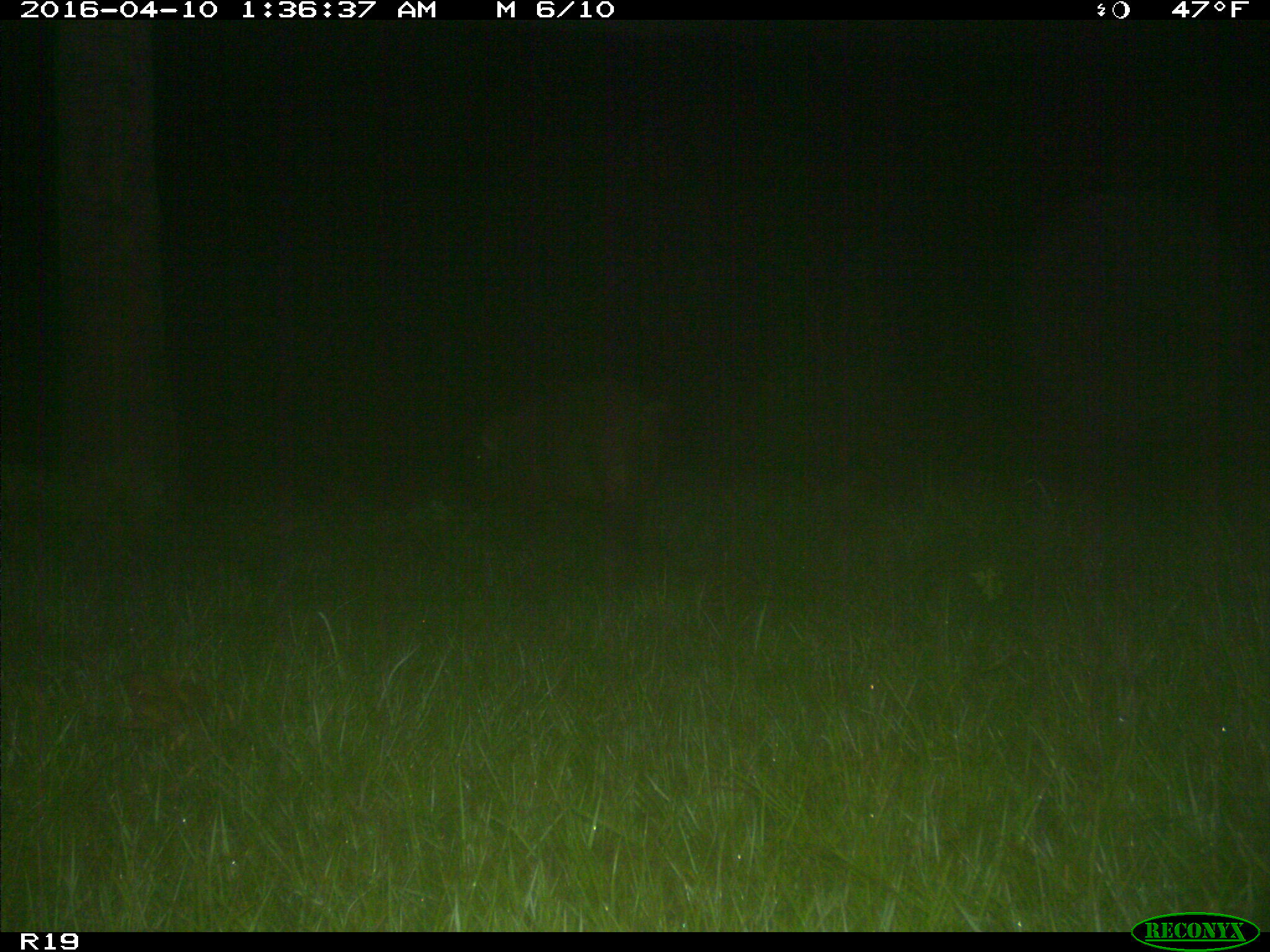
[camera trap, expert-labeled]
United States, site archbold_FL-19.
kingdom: Animalia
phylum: Chordata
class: Mammalia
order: Artiodactyla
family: Suidae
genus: Sus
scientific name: Sus scrofa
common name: wild boar